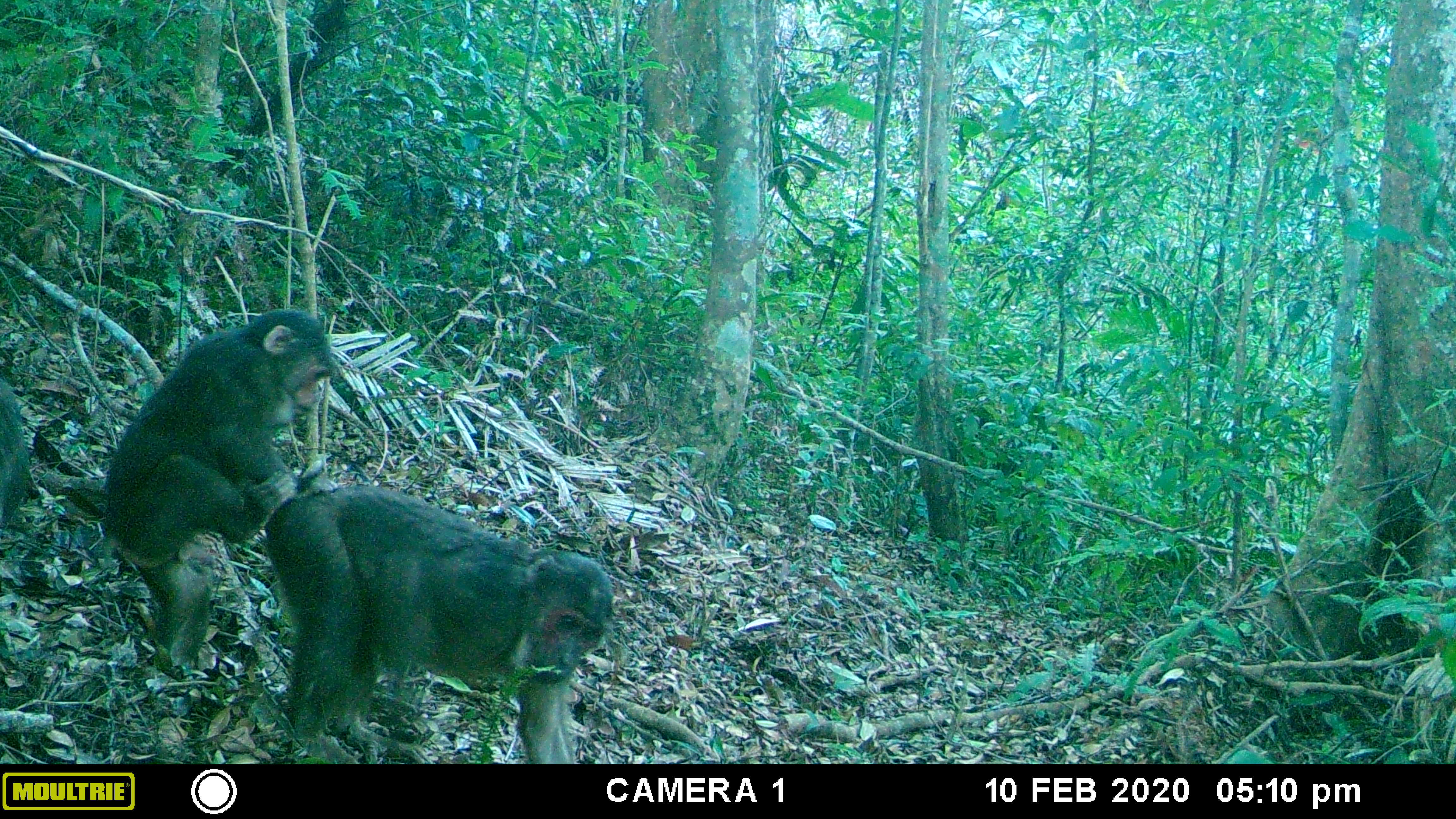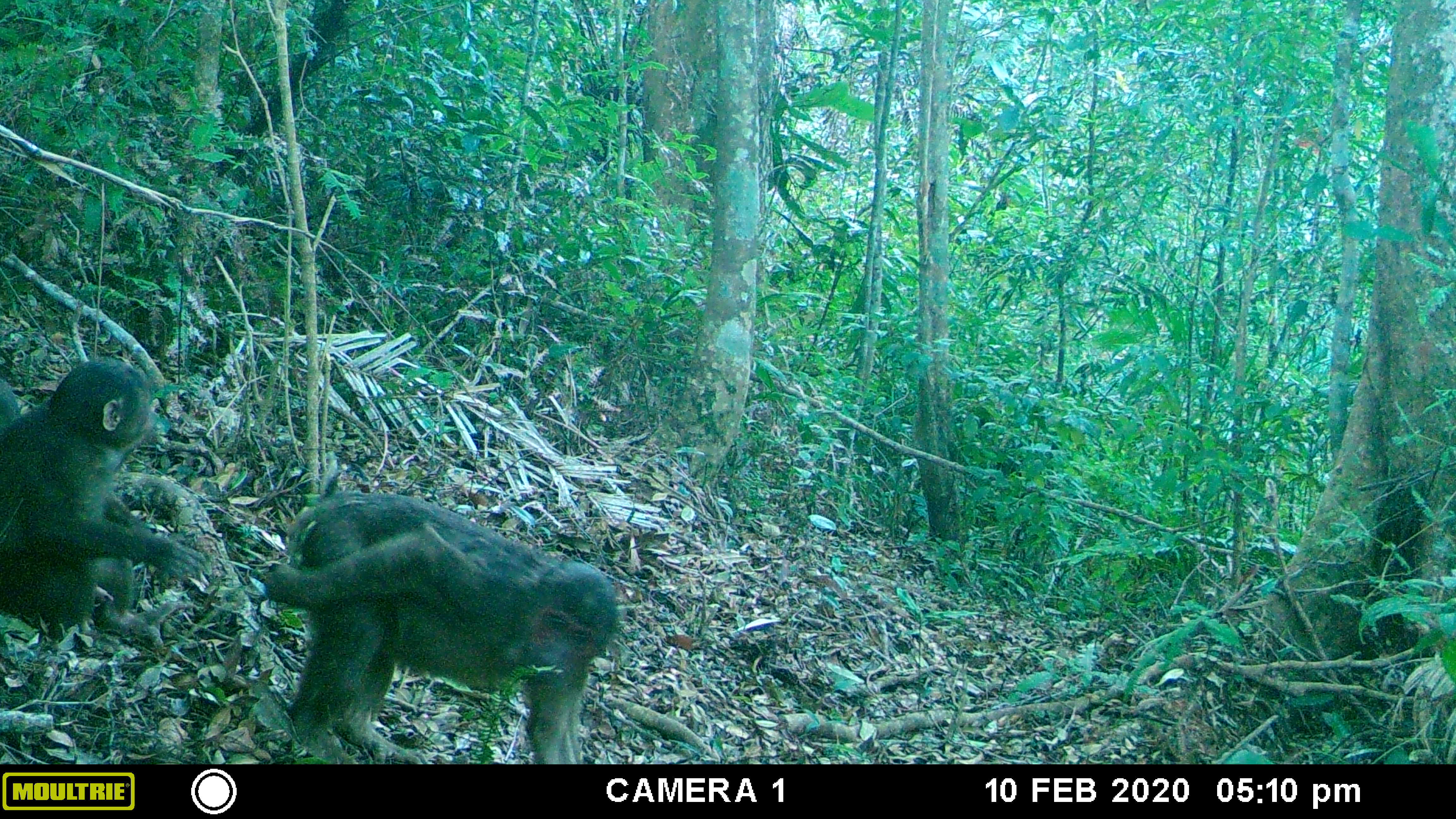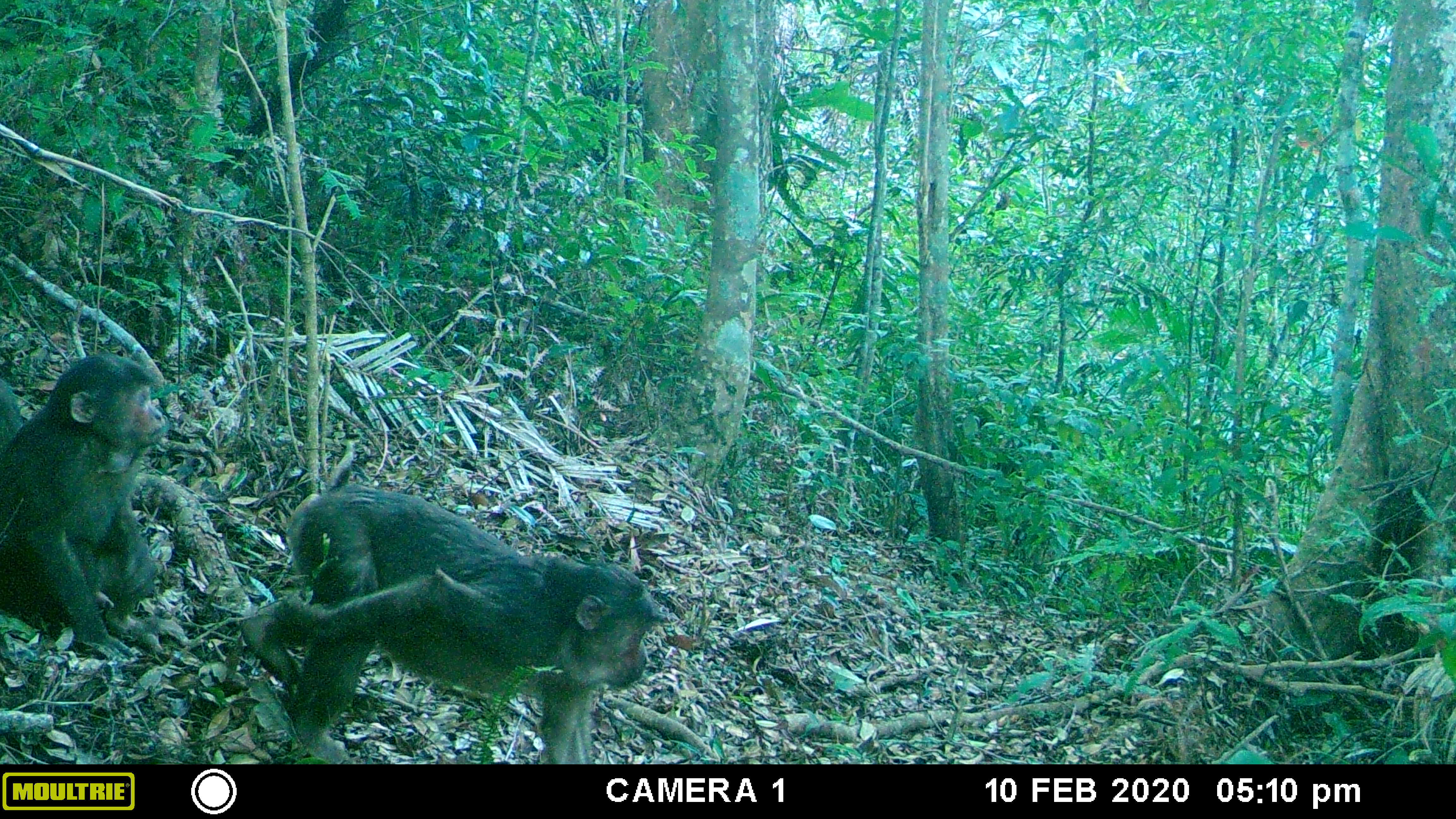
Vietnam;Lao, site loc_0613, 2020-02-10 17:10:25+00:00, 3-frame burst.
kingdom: Animalia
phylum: Chordata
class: Mammalia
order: Primates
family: Cercopithecidae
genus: Macaca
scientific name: Macaca arctoides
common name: stump-tailed macaque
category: stump tailed macaque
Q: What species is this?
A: Stump tailed macaque (stump-tailed macaque) (Macaca arctoides).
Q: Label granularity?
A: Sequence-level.